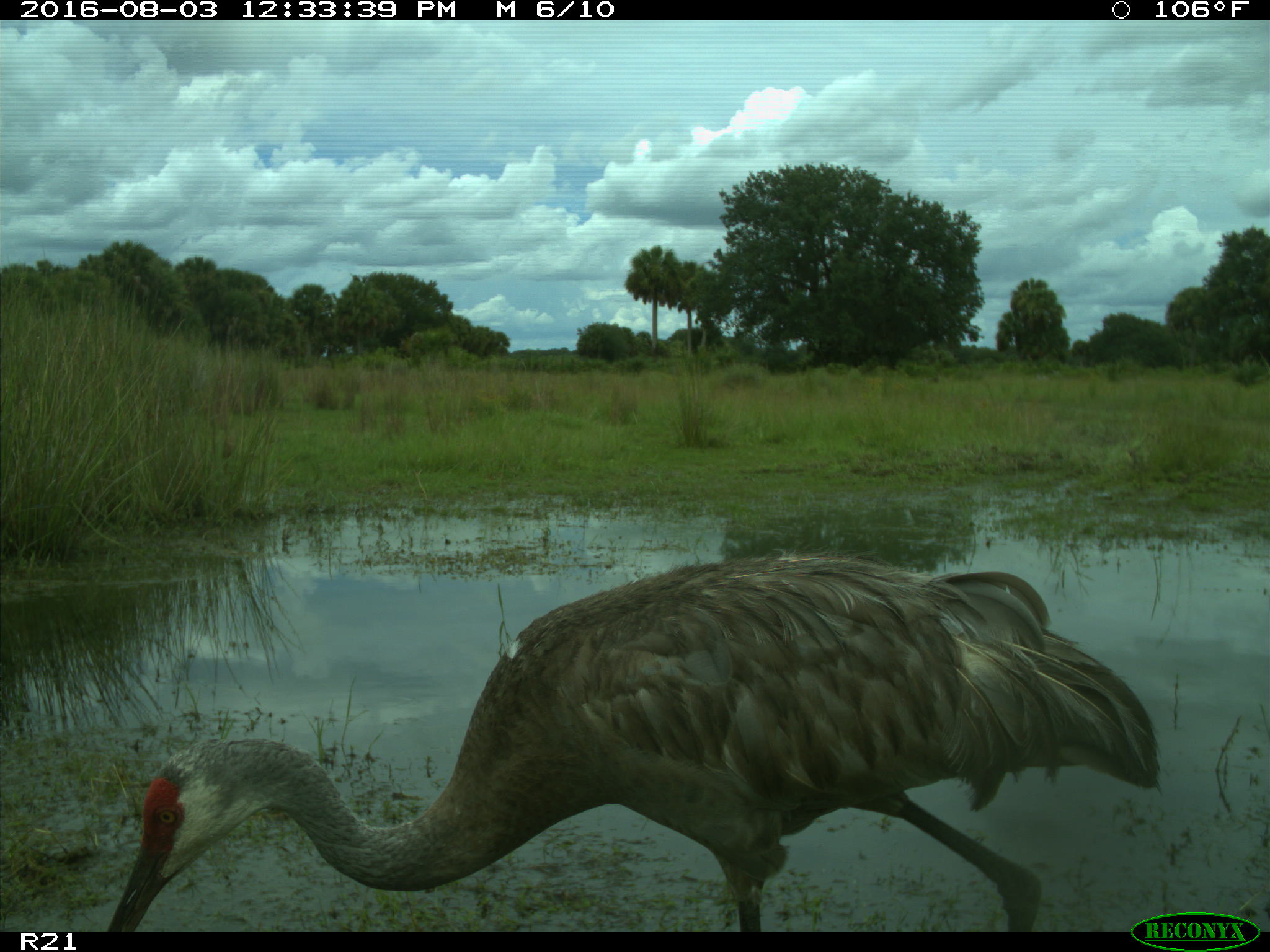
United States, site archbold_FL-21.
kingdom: Animalia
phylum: Chordata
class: Aves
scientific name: Aves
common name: birds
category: unidentified bird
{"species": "unidentified bird (birds) (Aves)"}